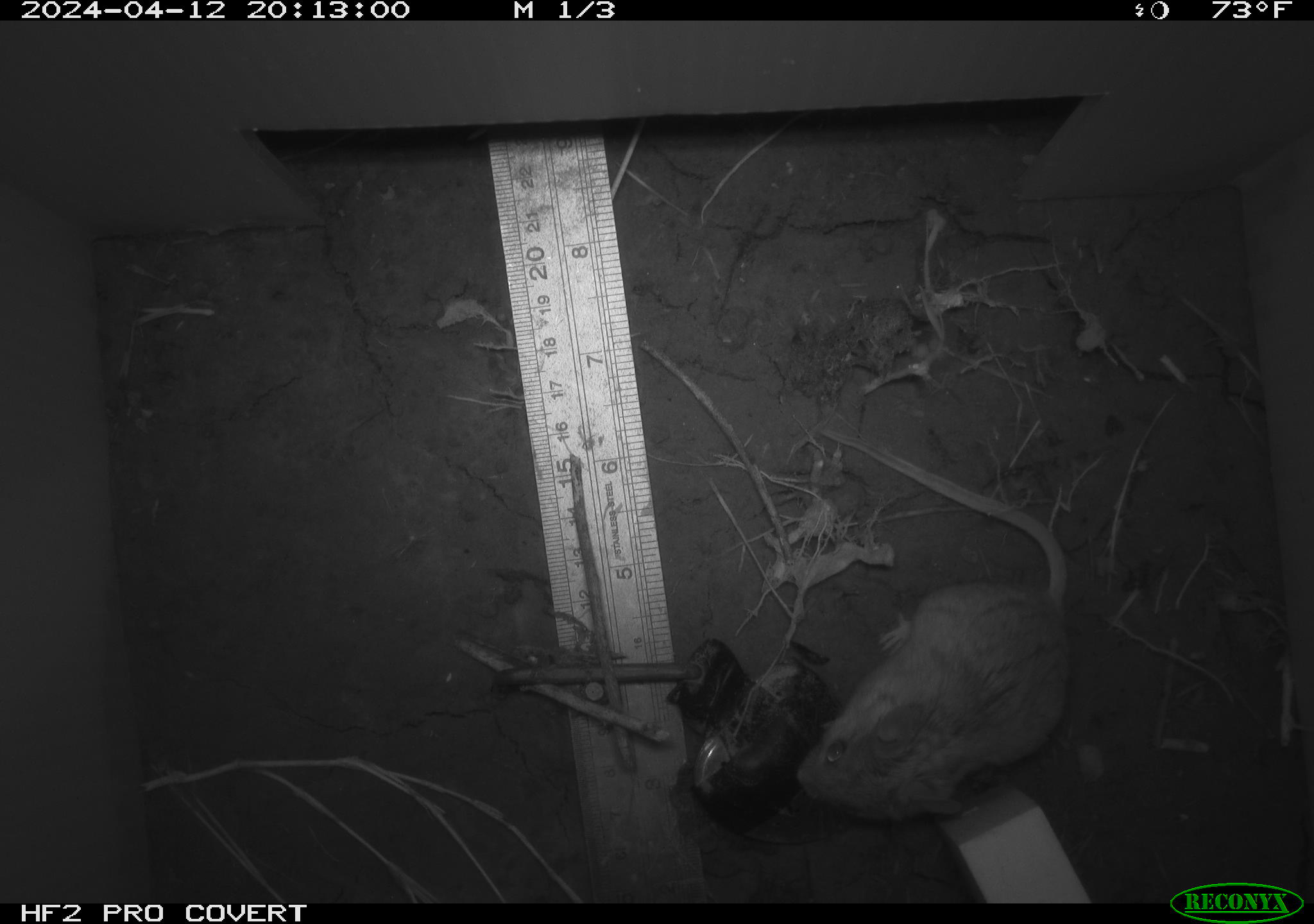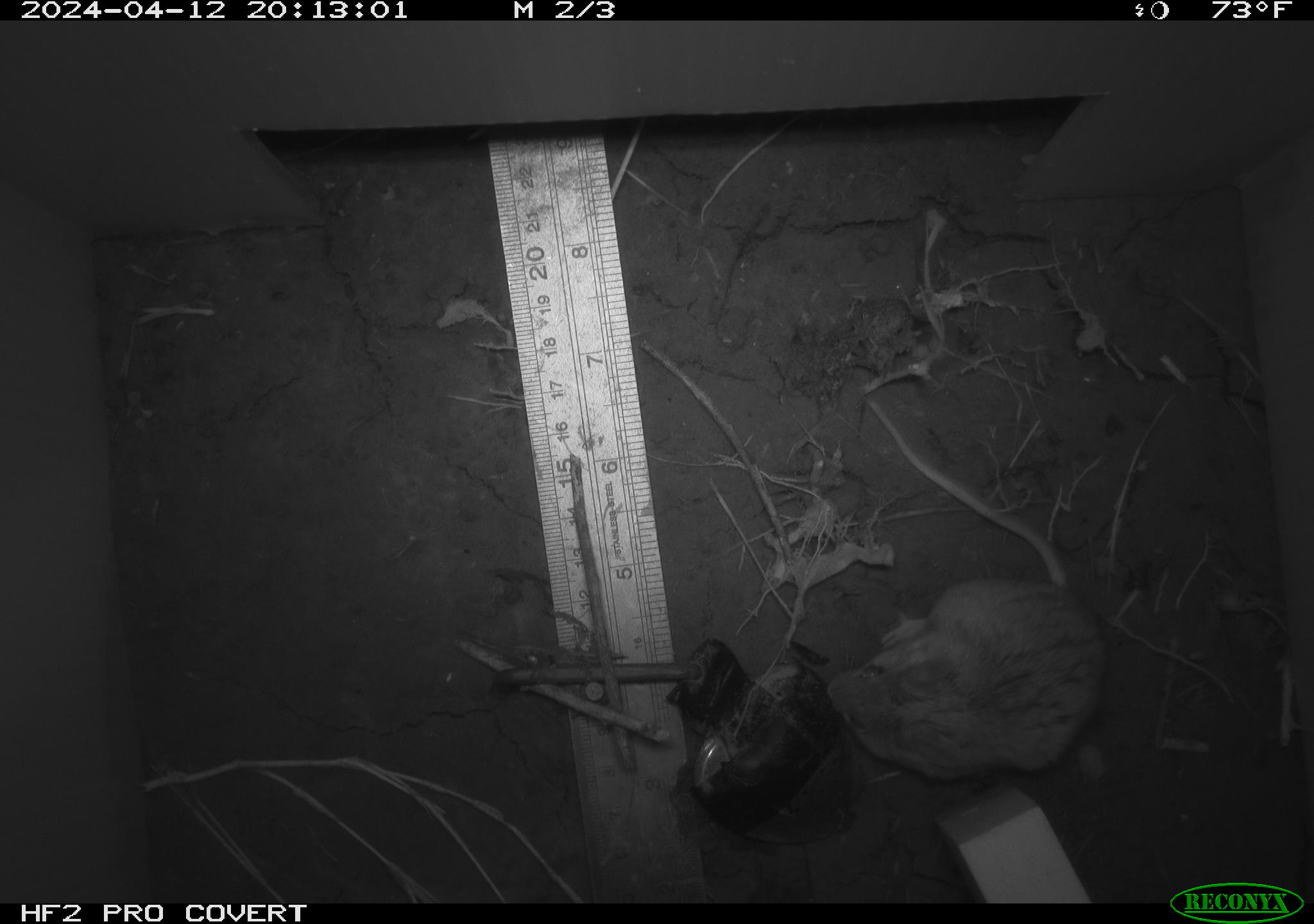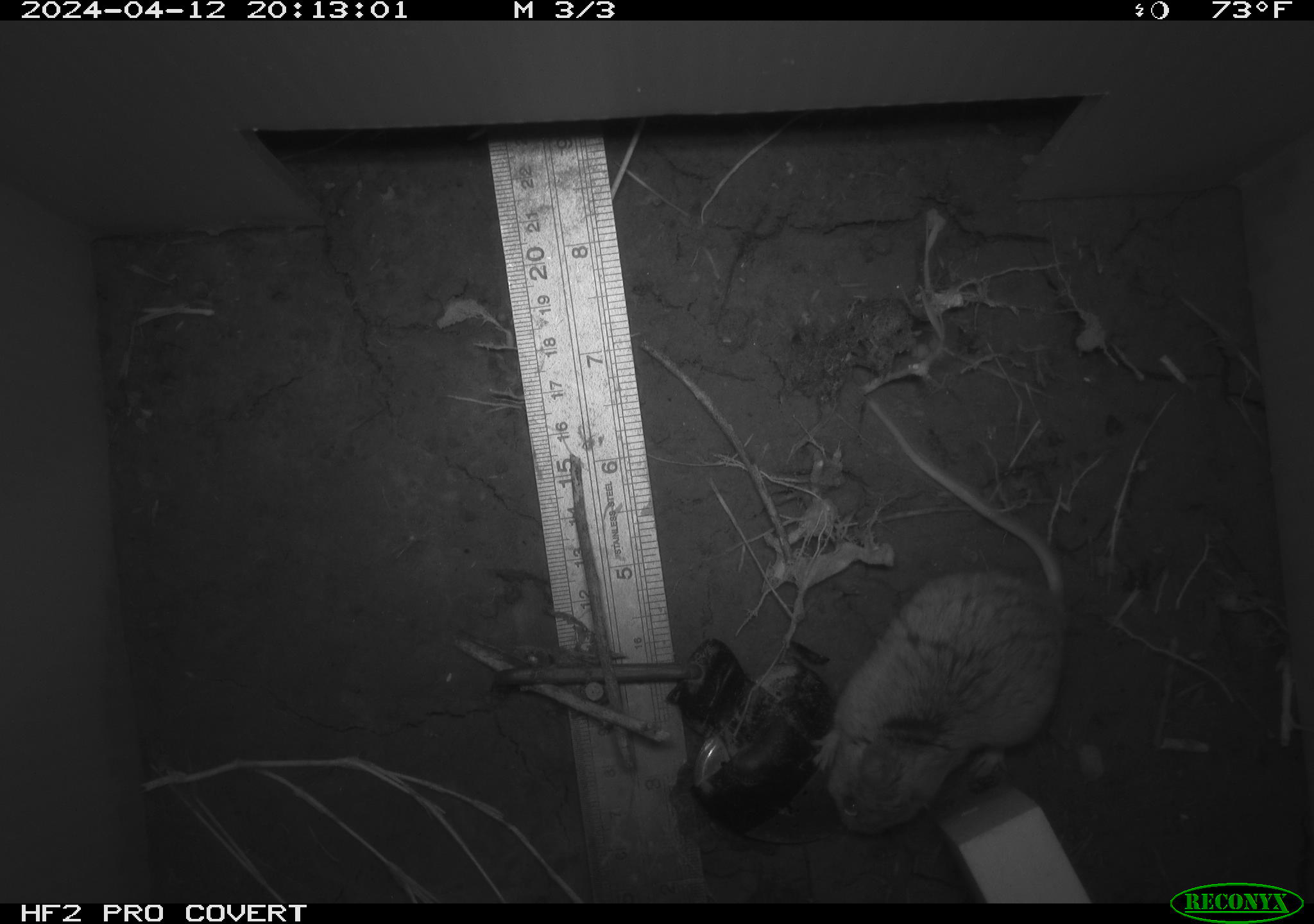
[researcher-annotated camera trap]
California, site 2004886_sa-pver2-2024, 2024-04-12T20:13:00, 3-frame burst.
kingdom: Animalia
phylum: Chordata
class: Mammalia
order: Rodentia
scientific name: Rodentia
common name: mouse species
Mouse species (Rodentia).